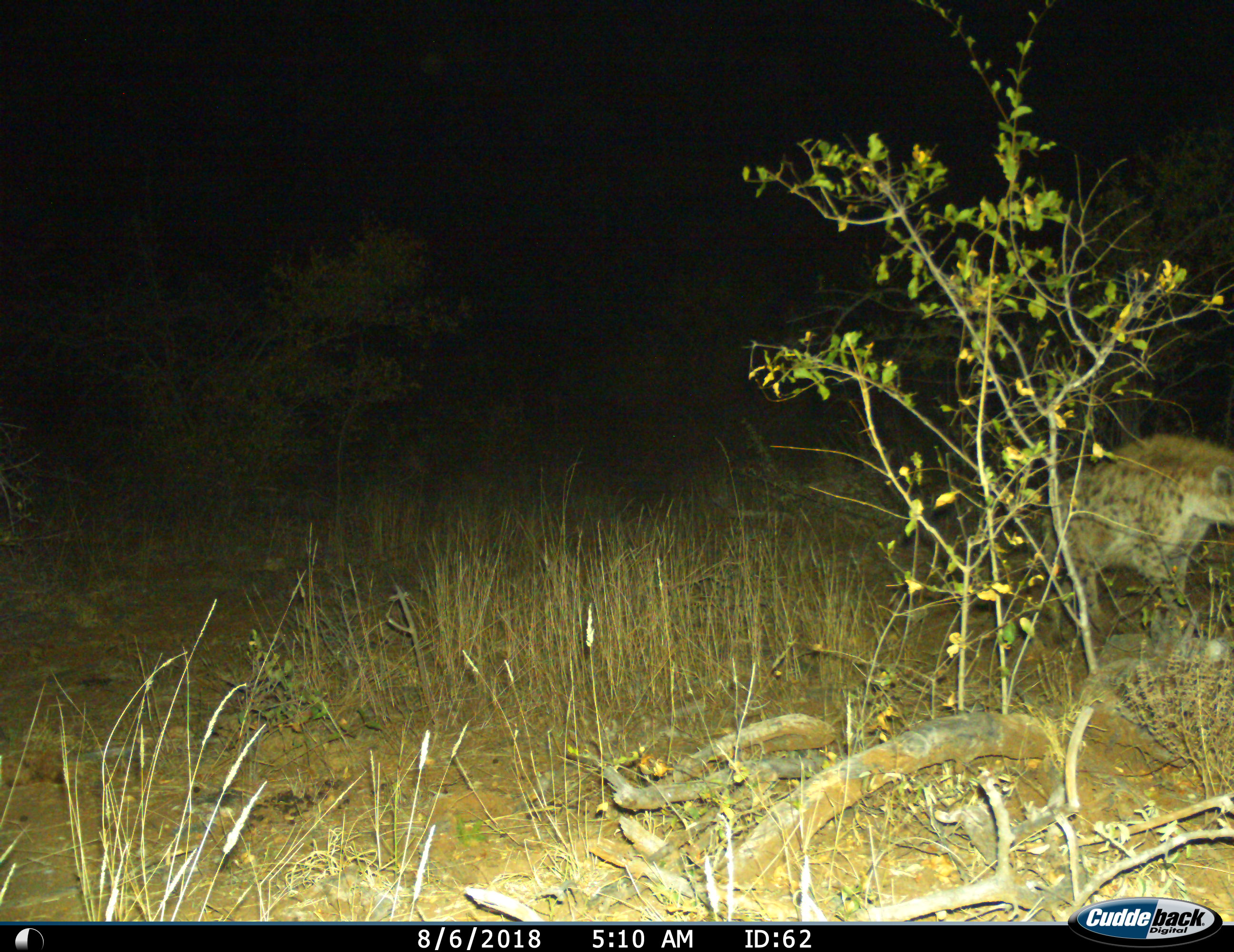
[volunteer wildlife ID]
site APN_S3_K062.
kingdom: Animalia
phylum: Chordata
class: Mammalia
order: Carnivora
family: Hyaenidae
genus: Crocuta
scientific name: Crocuta crocuta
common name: spotted hyena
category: hyenaspotted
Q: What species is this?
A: Hyenaspotted (spotted hyena) (Crocuta crocuta).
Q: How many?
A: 1.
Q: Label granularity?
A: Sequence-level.